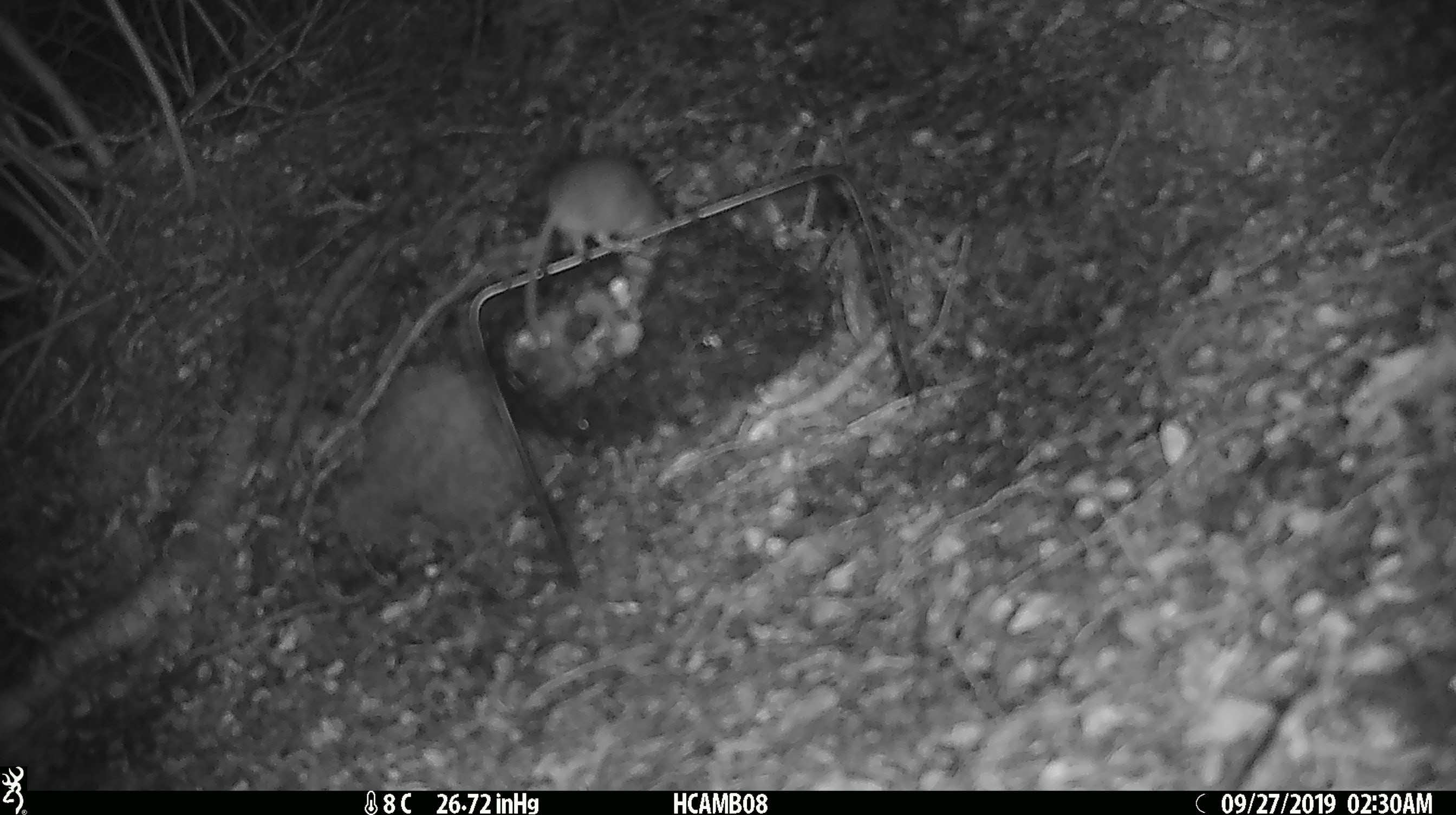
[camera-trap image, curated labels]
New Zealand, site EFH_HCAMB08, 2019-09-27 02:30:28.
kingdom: Animalia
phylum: Chordata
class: Mammalia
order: Rodentia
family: Muridae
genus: Mus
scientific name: Mus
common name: mouse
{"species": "mouse (Mus)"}